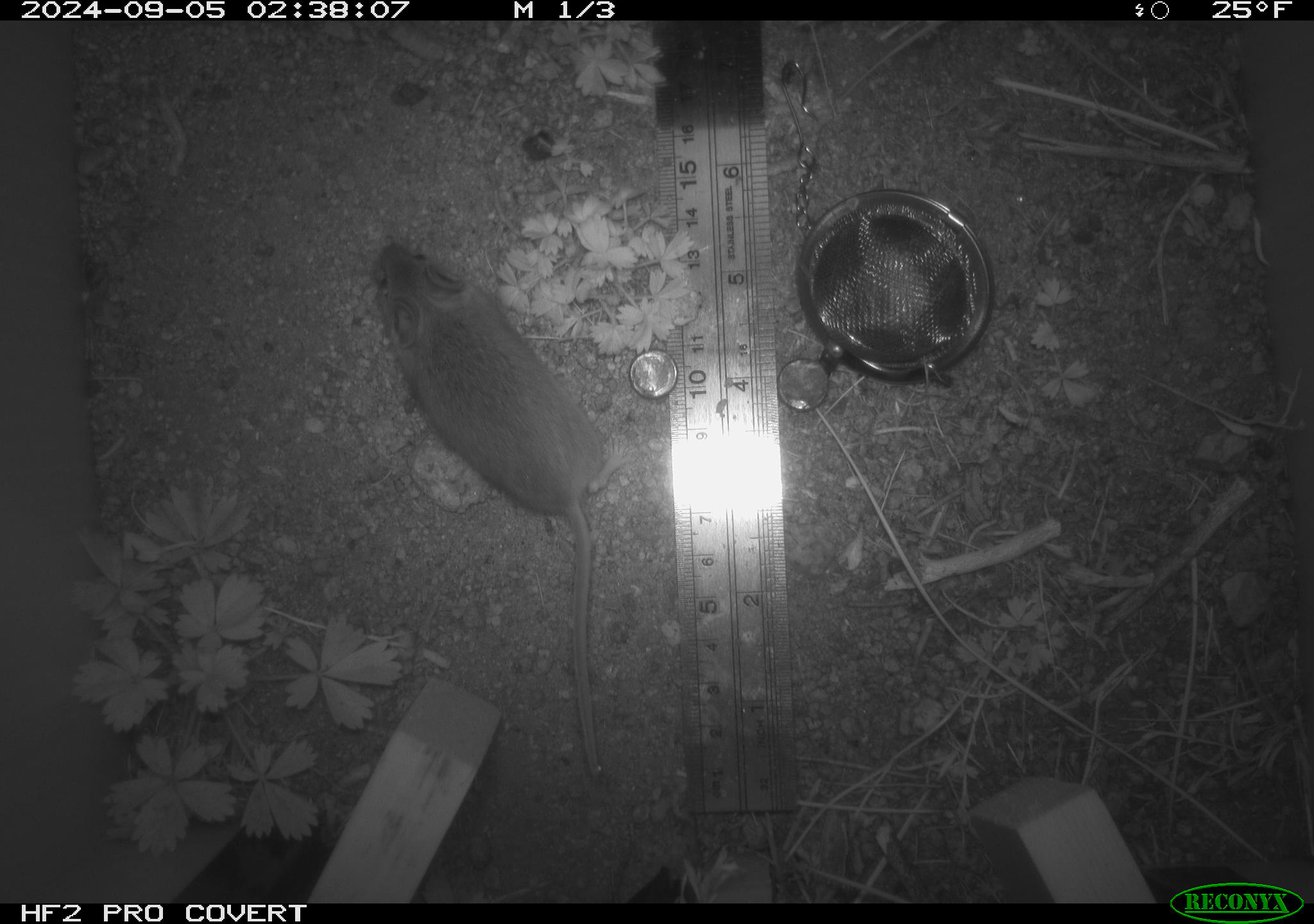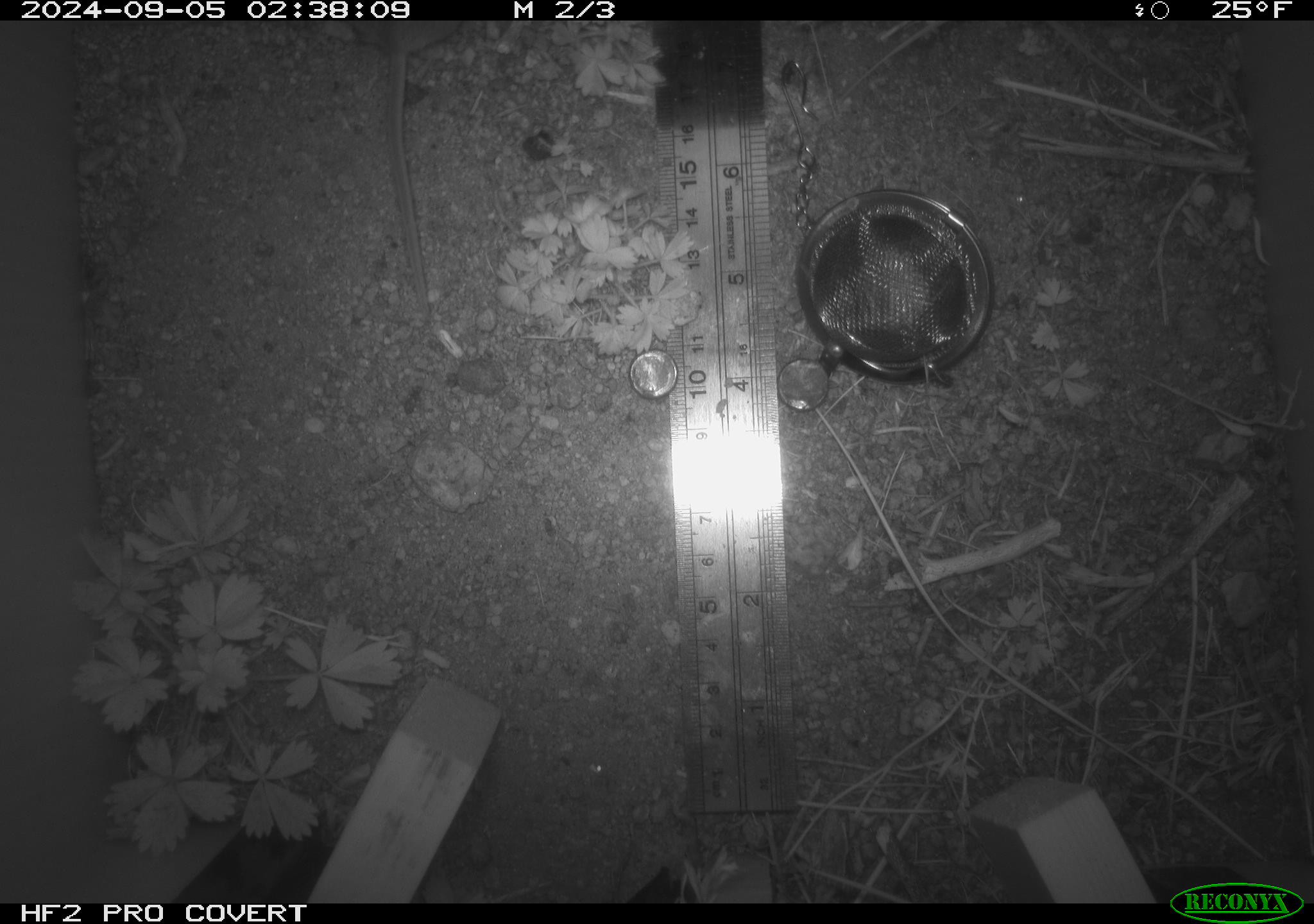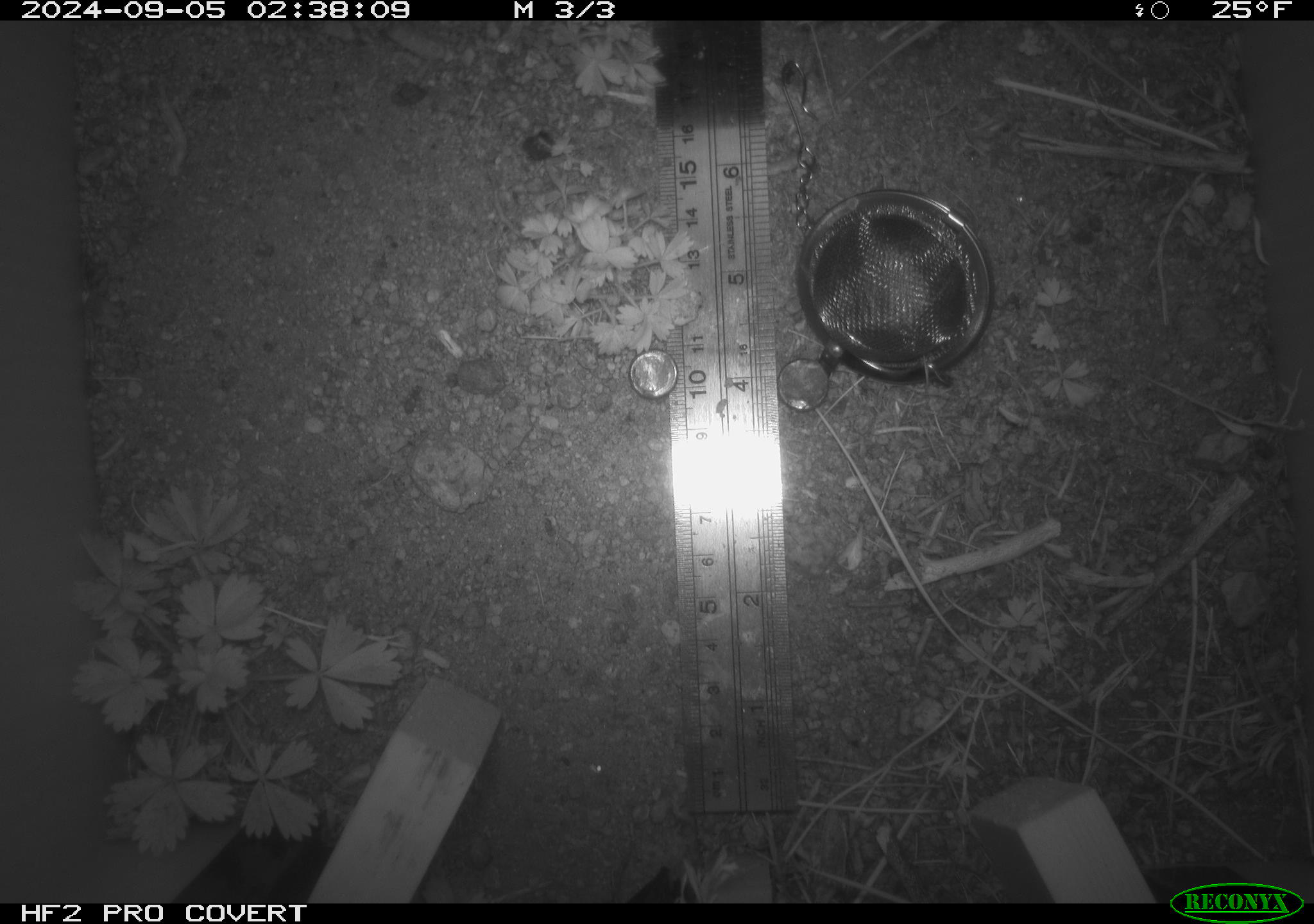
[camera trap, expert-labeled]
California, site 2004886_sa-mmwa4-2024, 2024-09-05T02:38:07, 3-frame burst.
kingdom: Animalia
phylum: Chordata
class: Mammalia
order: Rodentia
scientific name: Rodentia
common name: mouse species